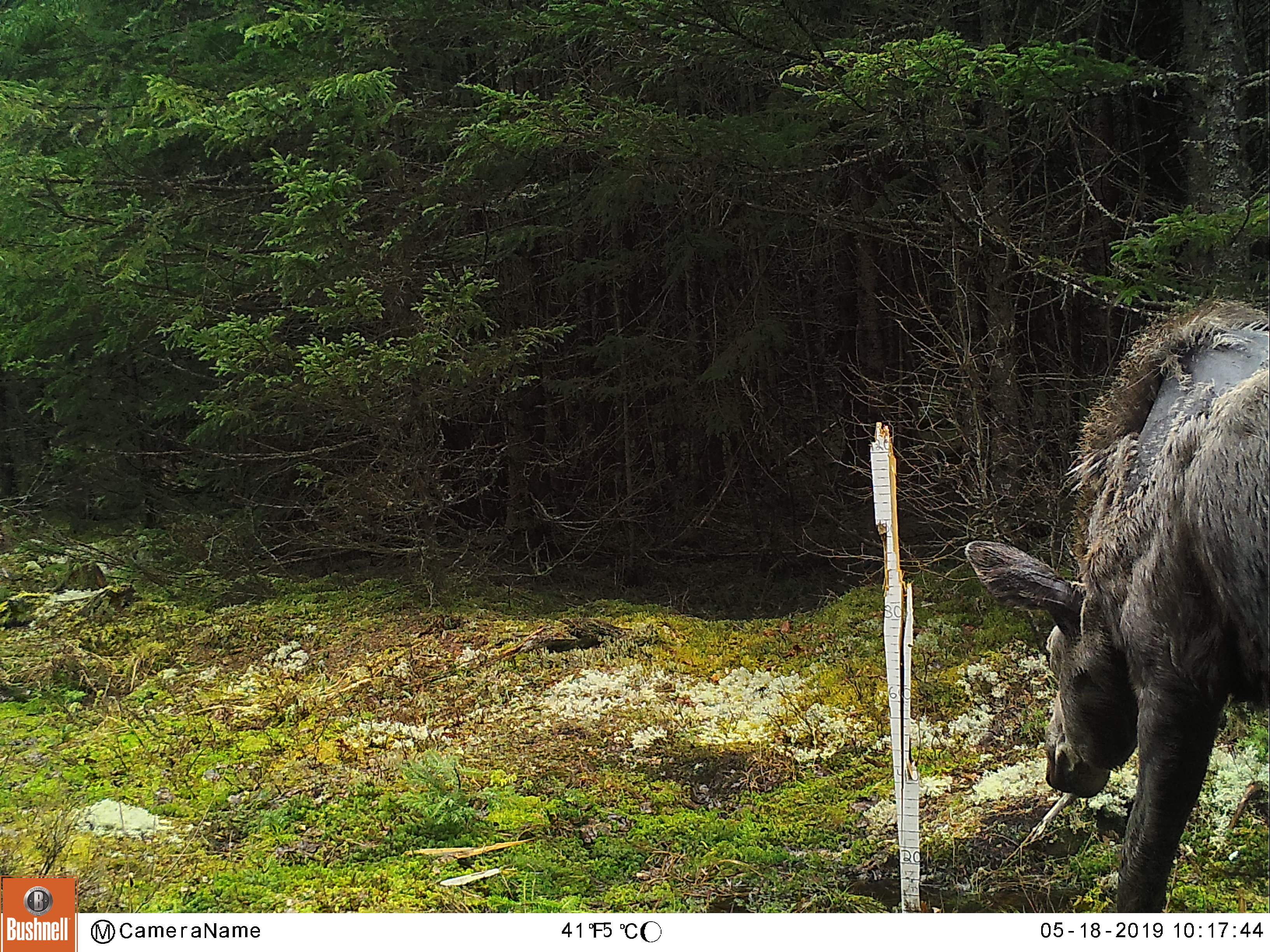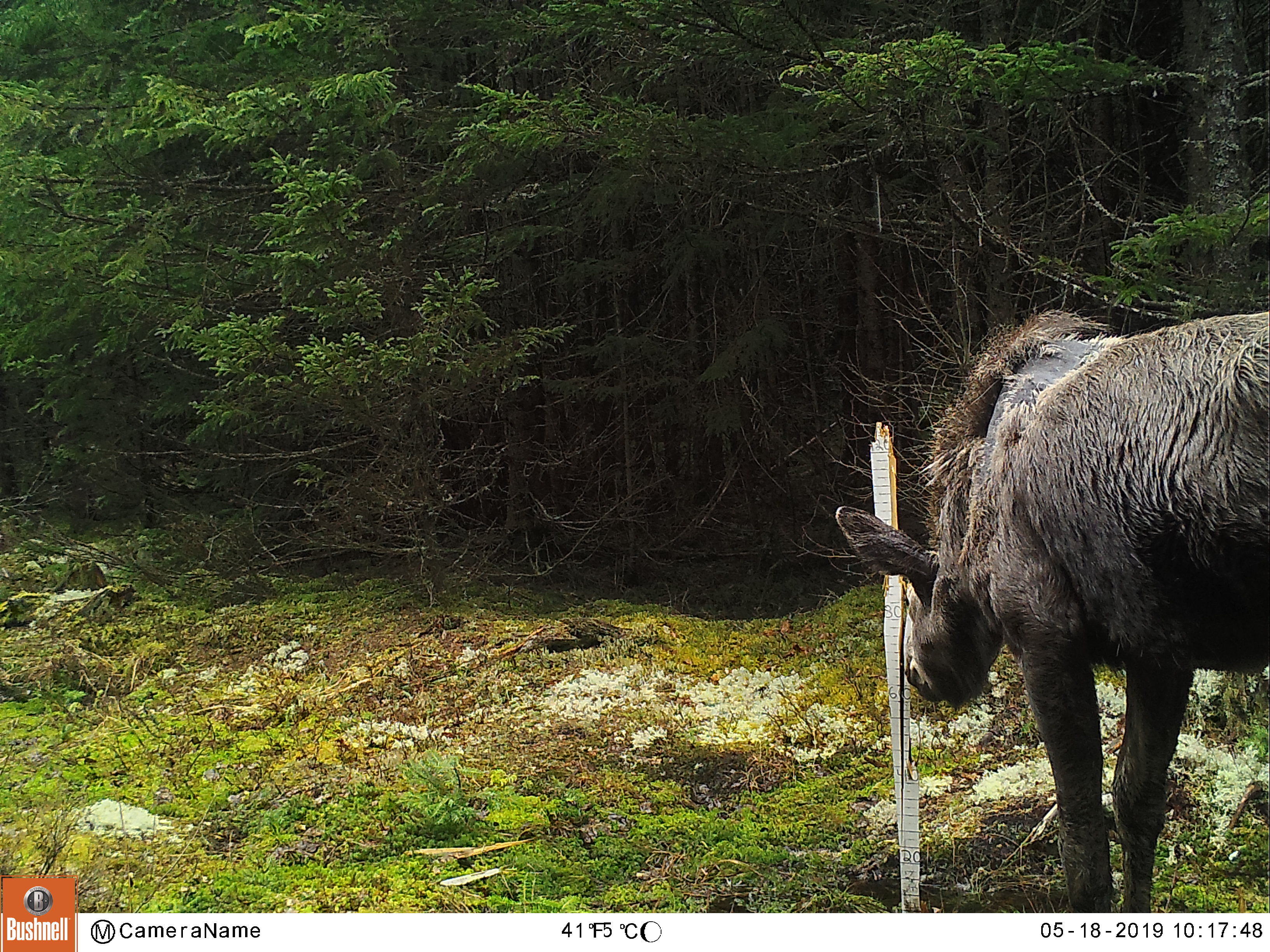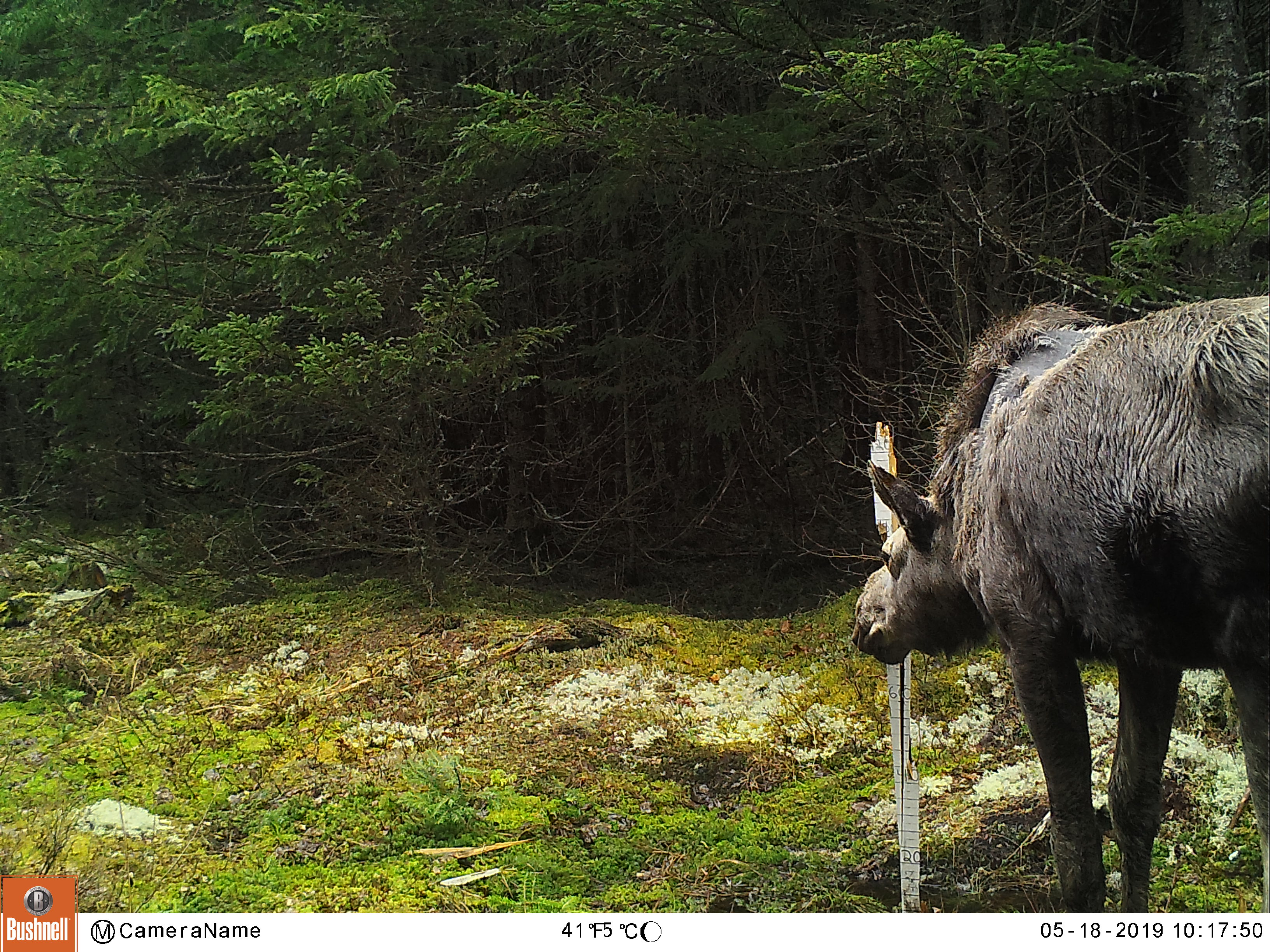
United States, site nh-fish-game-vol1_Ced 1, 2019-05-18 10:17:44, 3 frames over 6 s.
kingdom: Animalia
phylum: Chordata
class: Mammalia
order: Artiodactyla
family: Cervidae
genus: Alces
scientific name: Alces alces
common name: moose